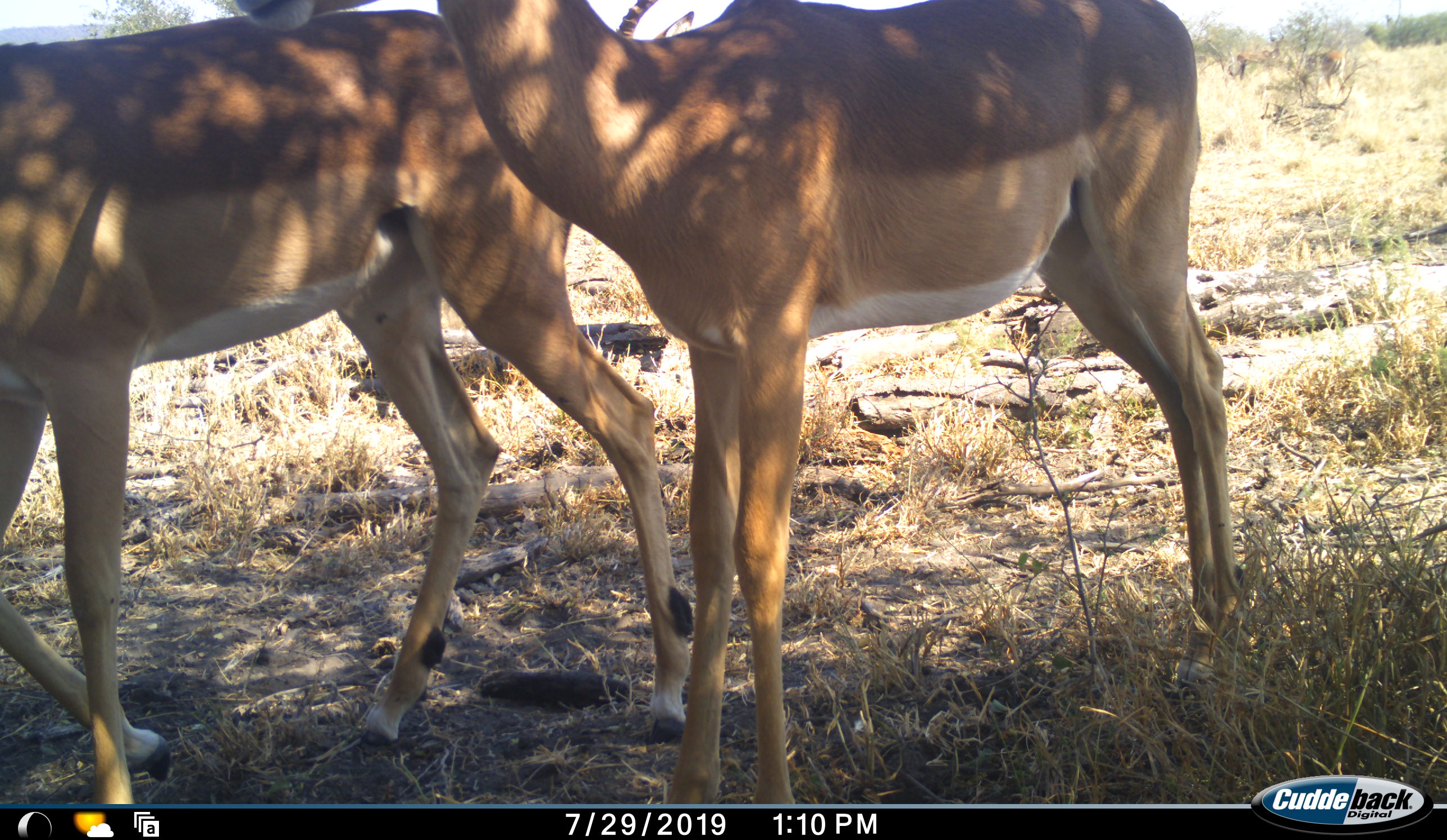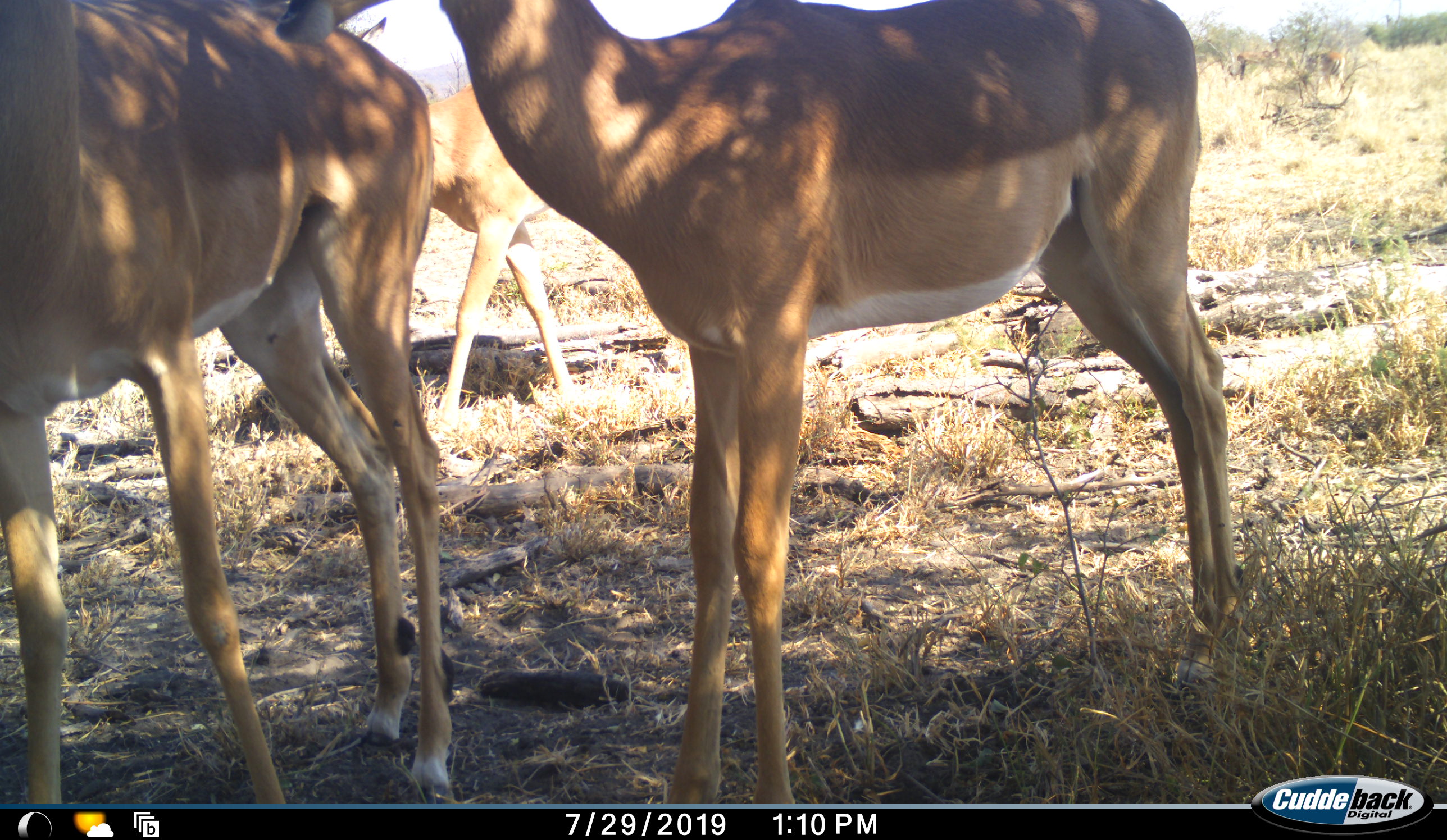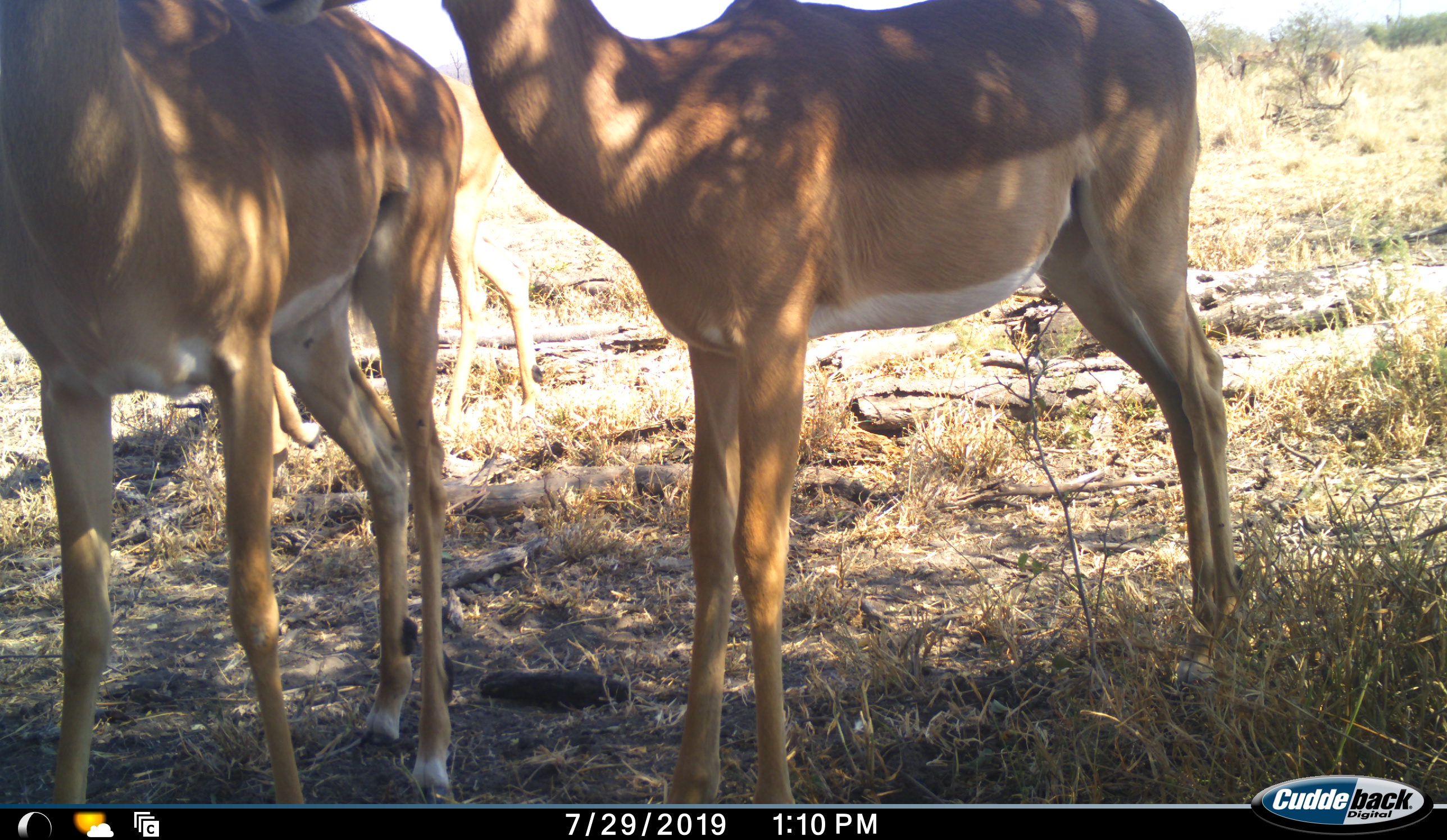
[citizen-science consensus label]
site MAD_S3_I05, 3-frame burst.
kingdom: Animalia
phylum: Chordata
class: Mammalia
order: Artiodactyla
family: Bovidae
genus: Aepyceros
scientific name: Aepyceros melampus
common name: impala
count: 3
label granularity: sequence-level